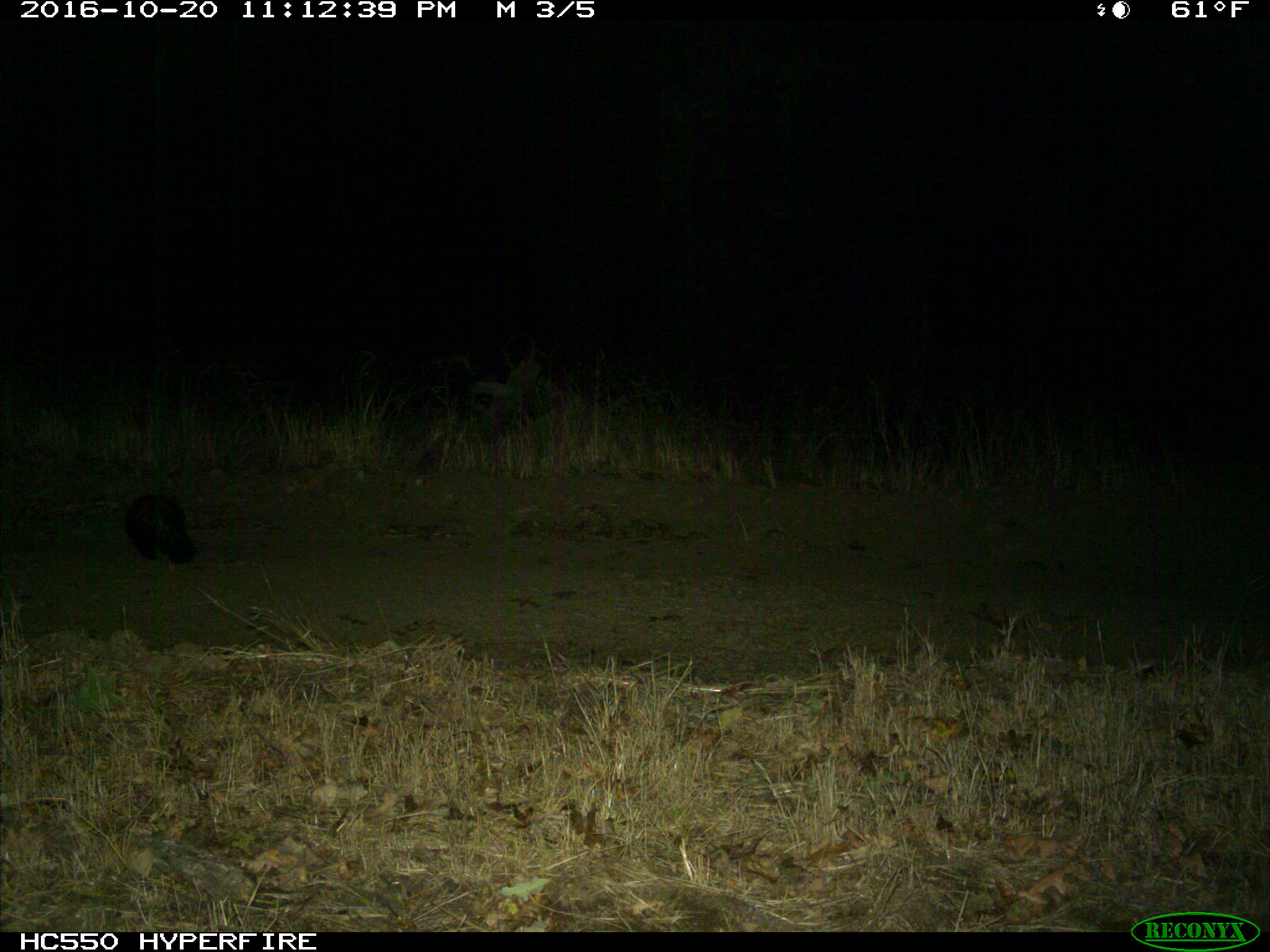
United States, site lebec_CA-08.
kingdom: Animalia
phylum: Chordata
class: Mammalia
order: Carnivora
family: Mephitidae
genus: Mephitis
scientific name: Mephitis mephitis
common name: striped skunk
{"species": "Mephitis mephitis (striped skunk)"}